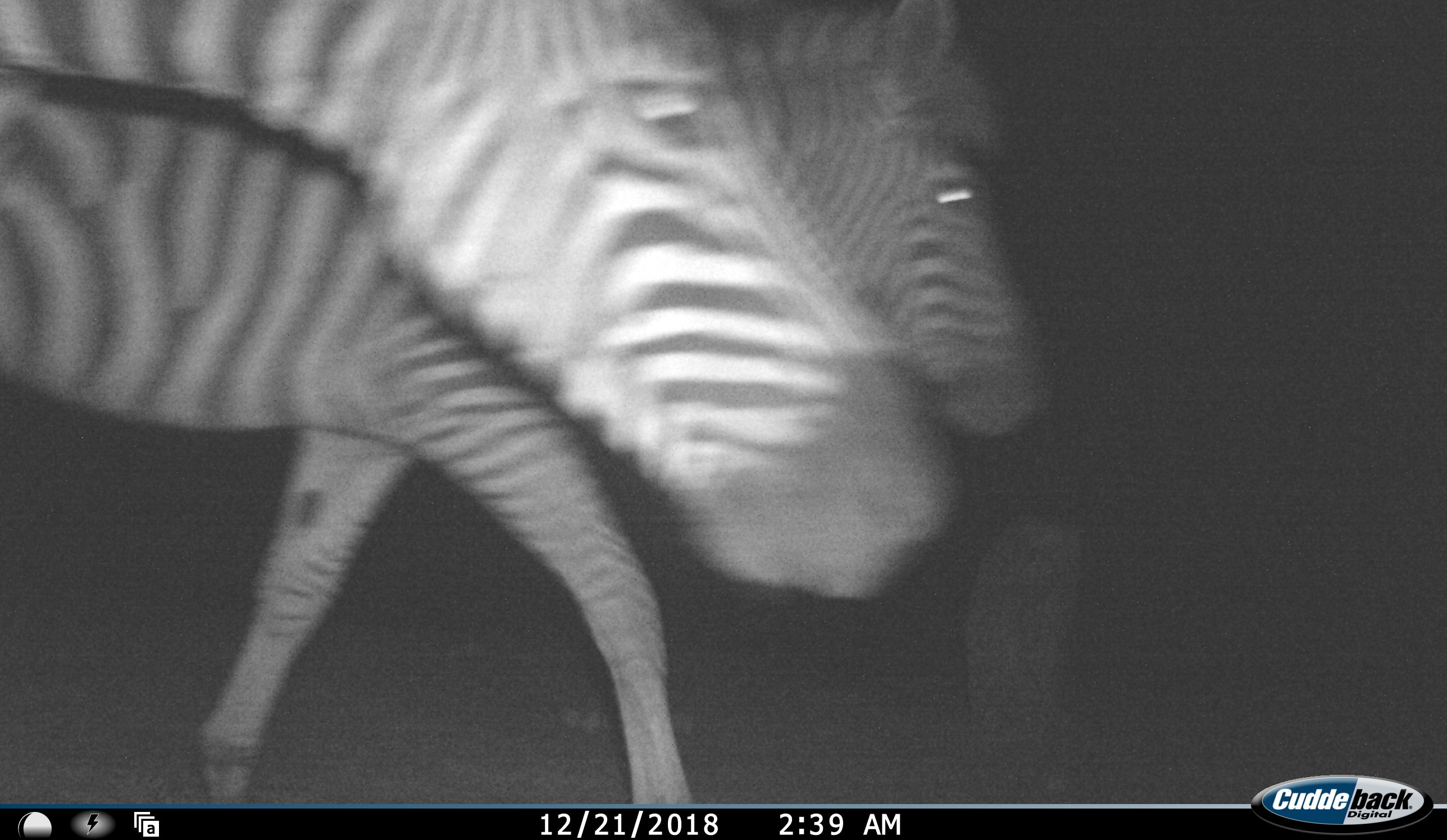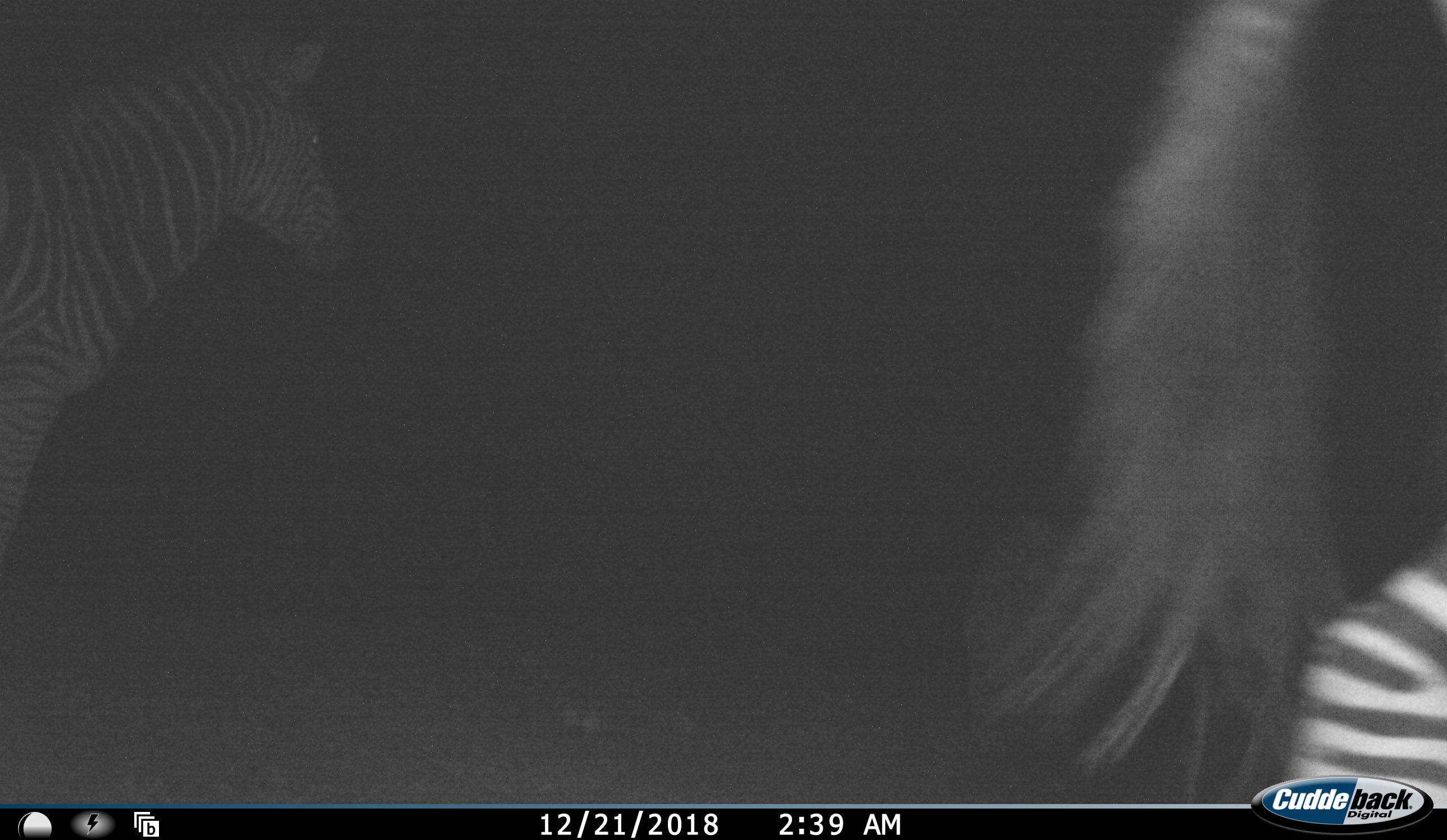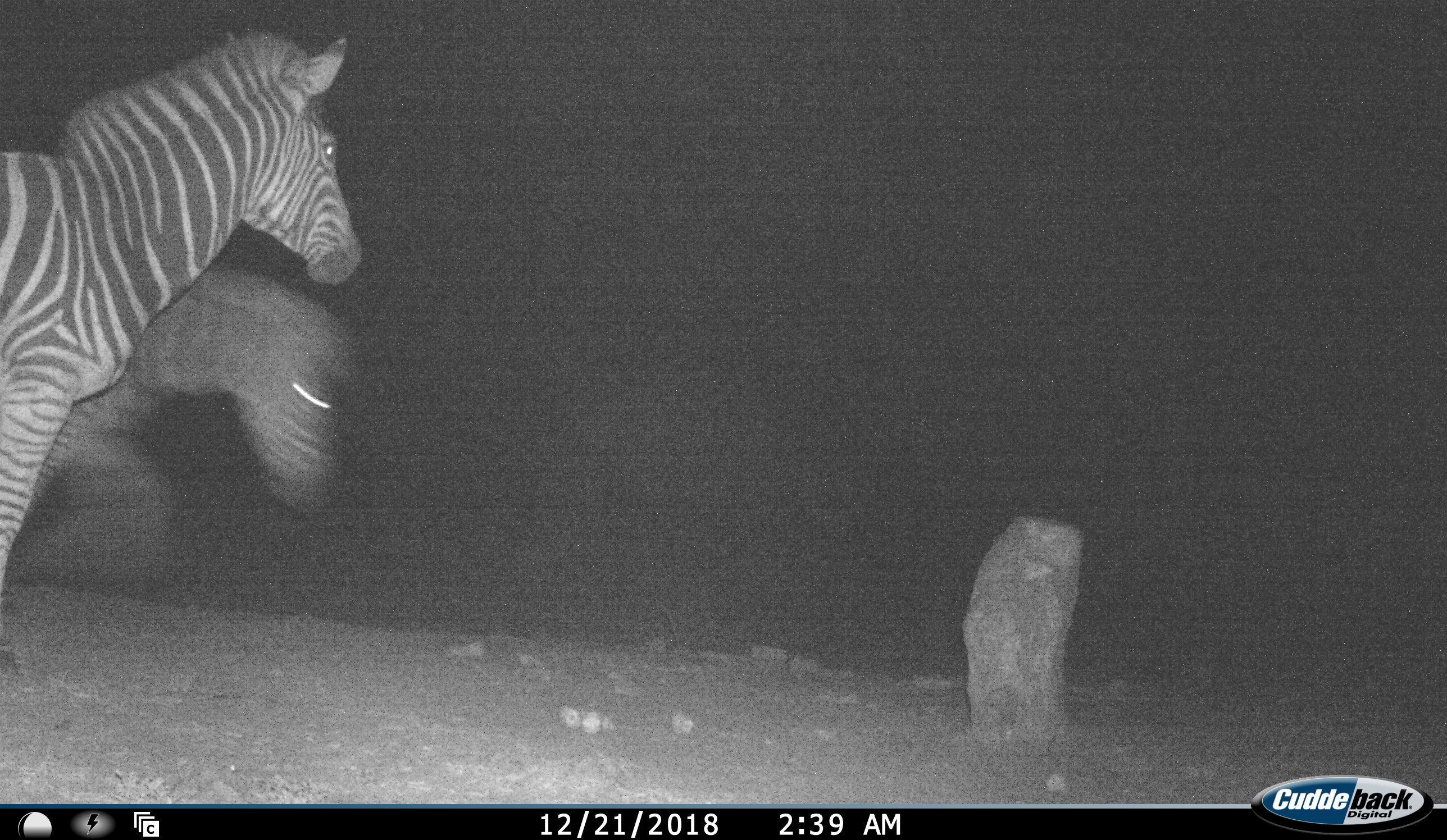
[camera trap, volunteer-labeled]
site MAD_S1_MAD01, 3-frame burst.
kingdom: Animalia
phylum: Chordata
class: Mammalia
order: Perissodactyla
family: Equidae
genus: Equus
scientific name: Equus quagga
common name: plains zebra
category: zebraplains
Zebraplains (plains zebra) (Equus quagga), count 4. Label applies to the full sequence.